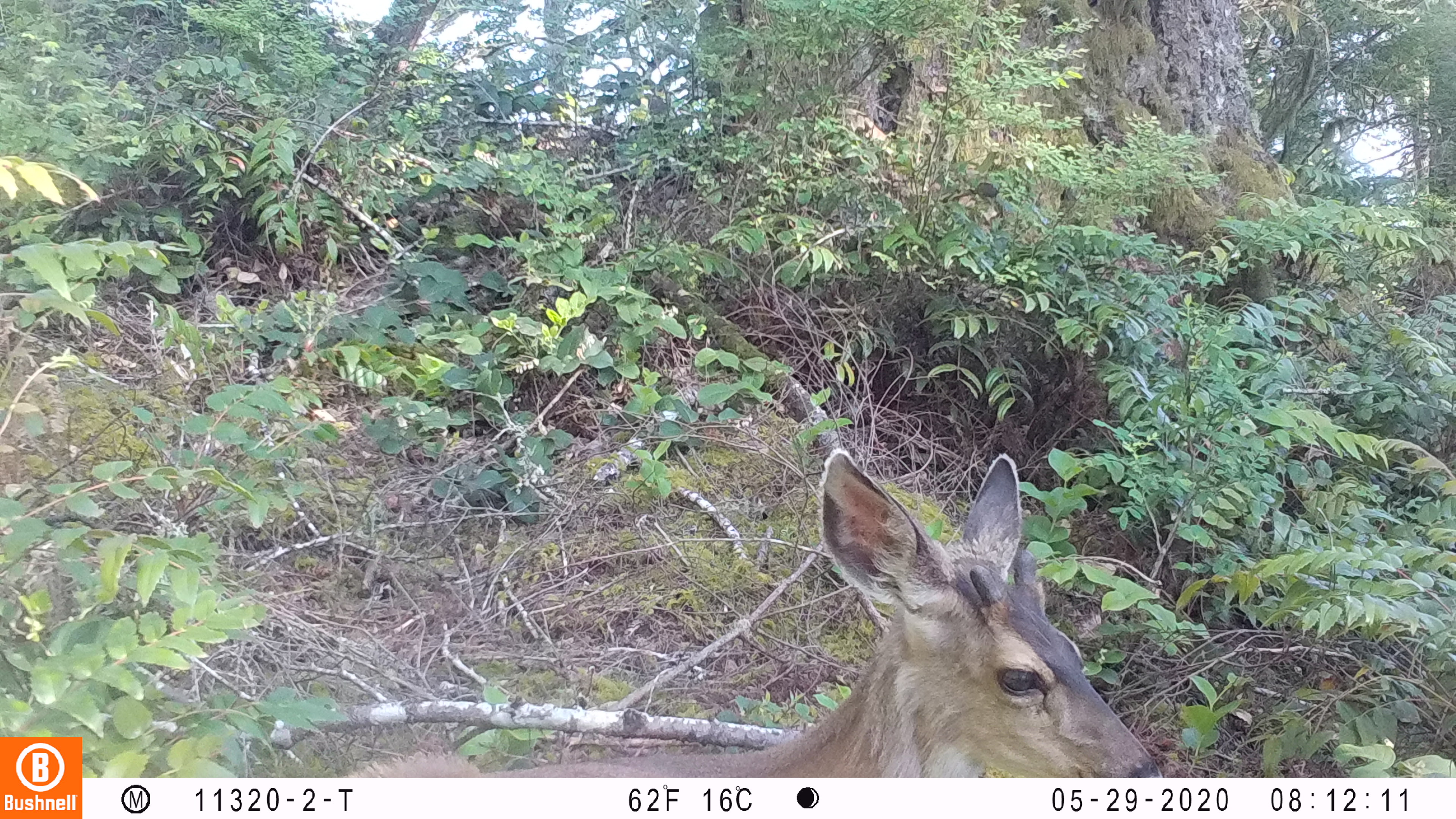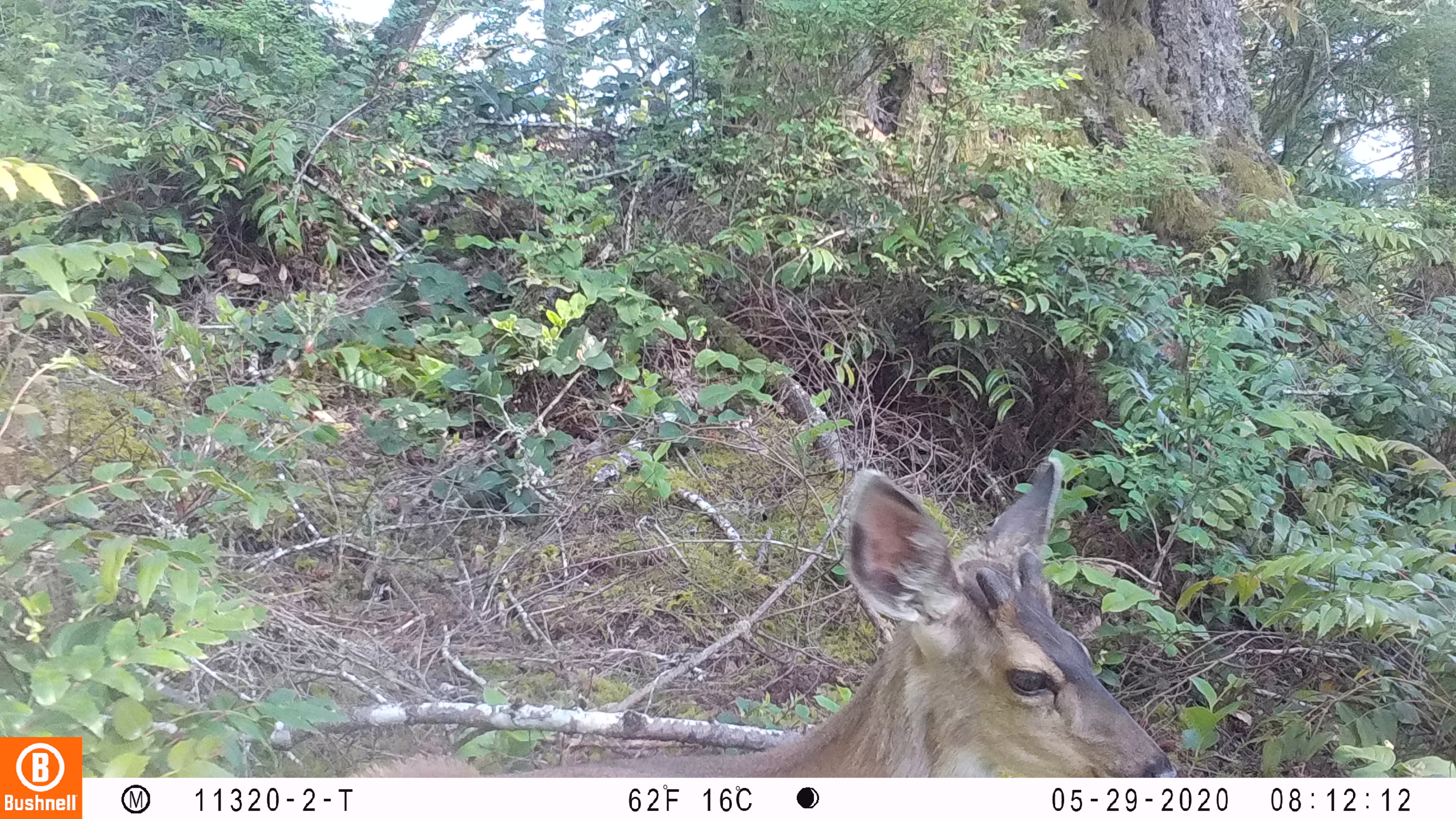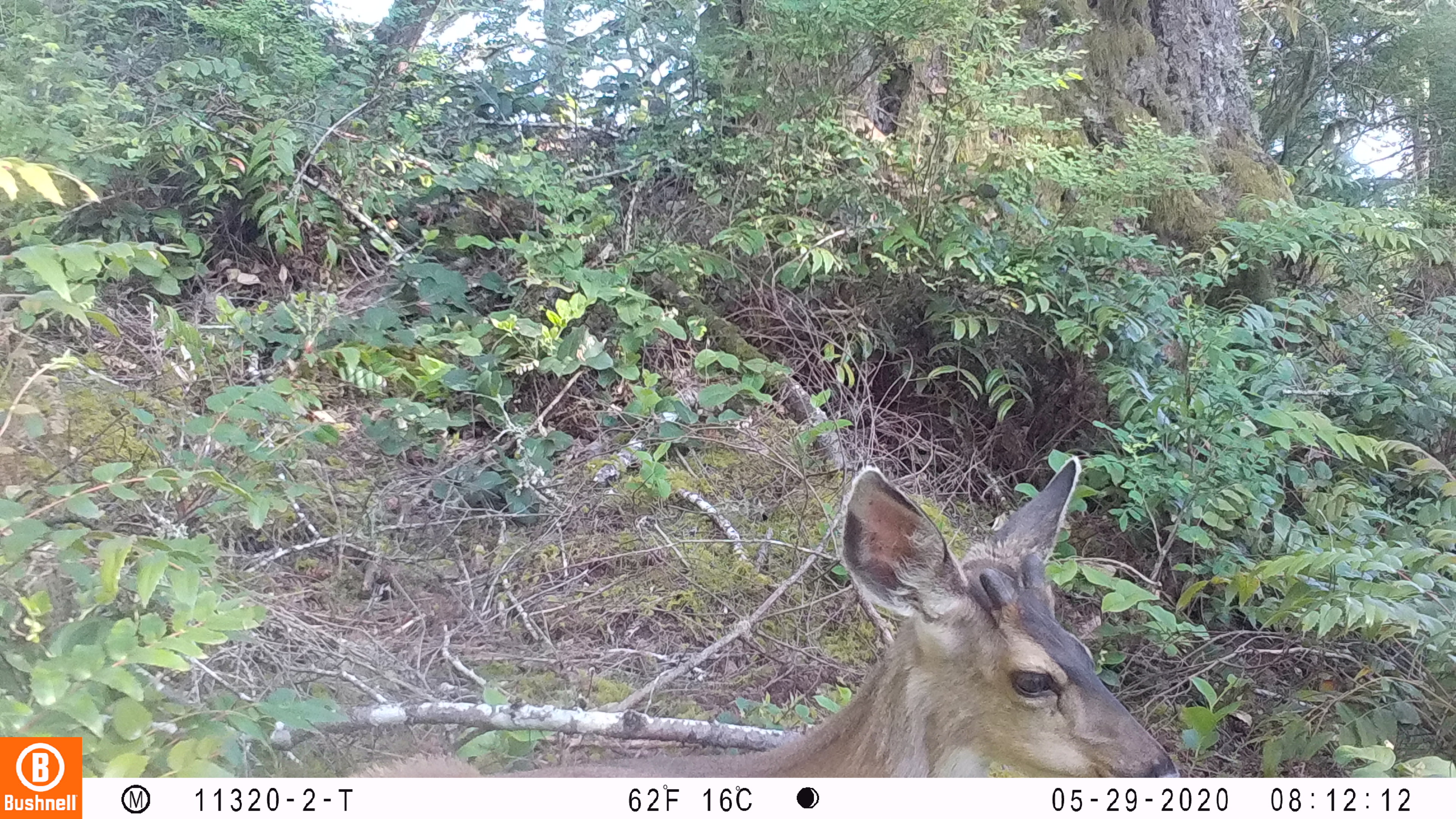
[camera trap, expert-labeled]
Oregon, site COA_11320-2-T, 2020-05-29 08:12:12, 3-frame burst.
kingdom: Animalia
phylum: Chordata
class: Mammalia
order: Artiodactyla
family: Cervidae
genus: Odocoileus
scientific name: Odocoileus hemionus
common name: black-tailed deer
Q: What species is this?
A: Black-tailed deer (Odocoileus hemionus).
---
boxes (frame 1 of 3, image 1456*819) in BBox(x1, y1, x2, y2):
black-tailed deer: BBox(340, 442, 1164, 772)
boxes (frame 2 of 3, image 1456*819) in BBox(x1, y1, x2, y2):
black-tailed deer: BBox(349, 440, 1189, 776)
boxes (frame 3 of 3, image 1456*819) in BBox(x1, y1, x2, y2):
black-tailed deer: BBox(353, 444, 1187, 774)